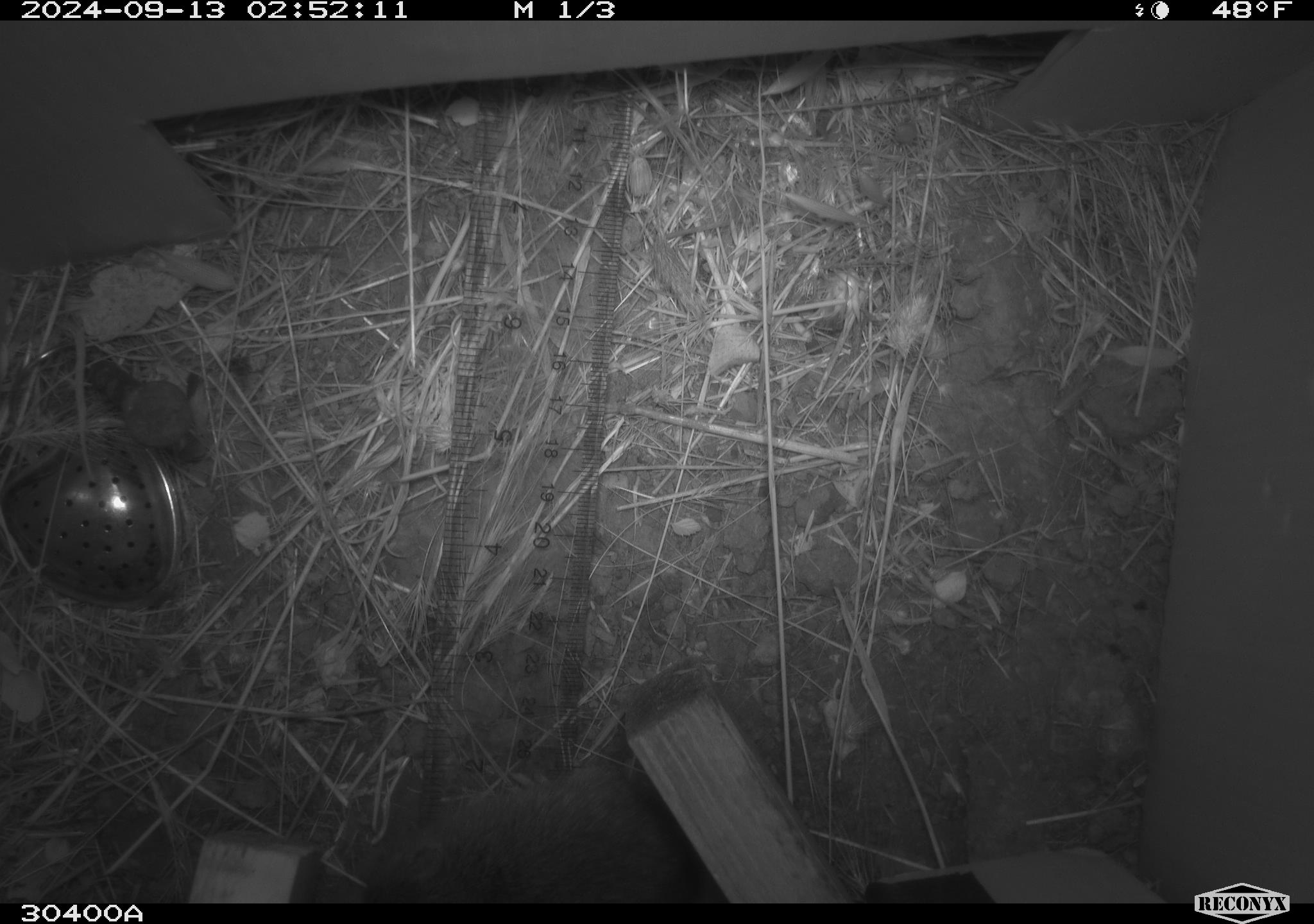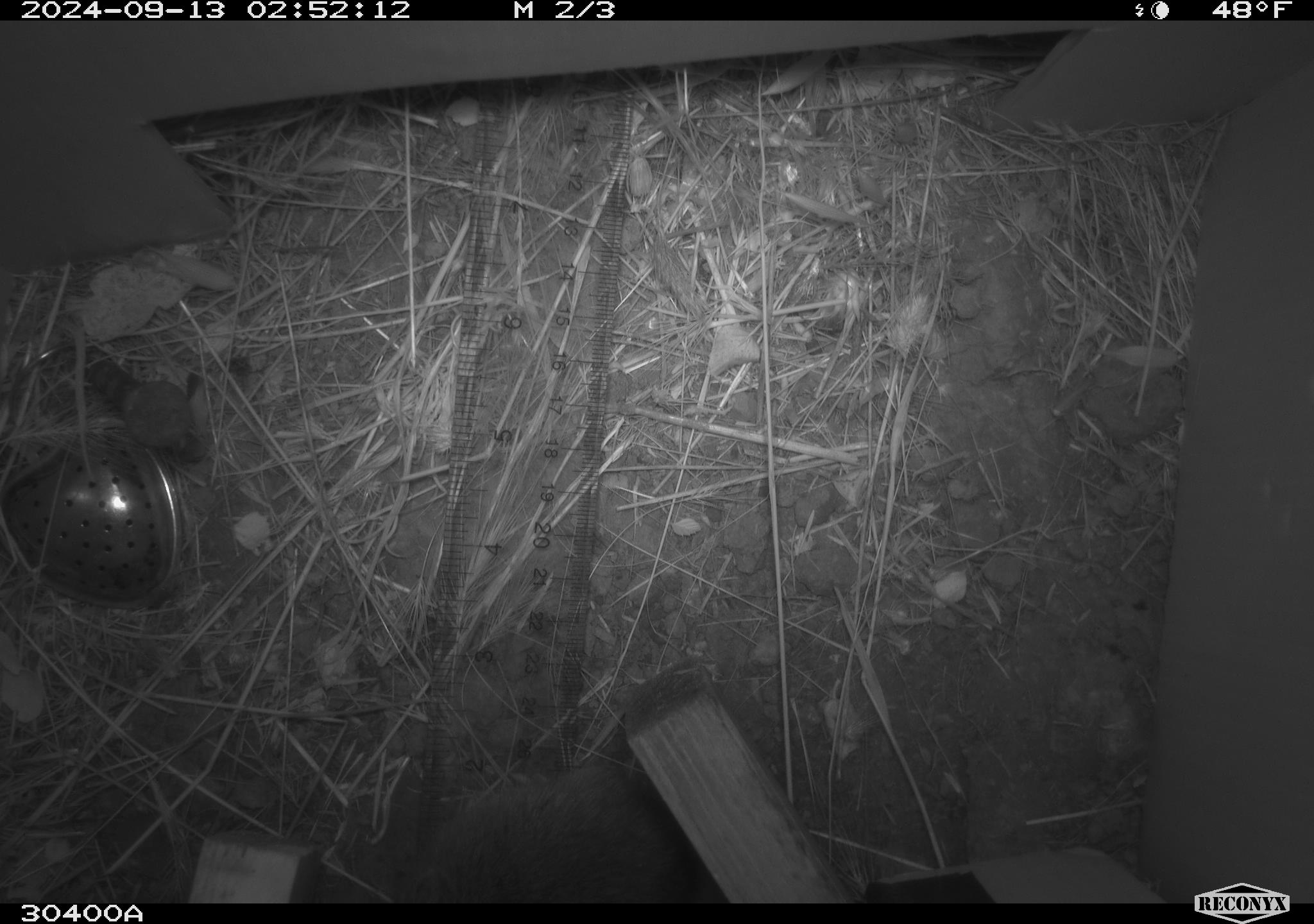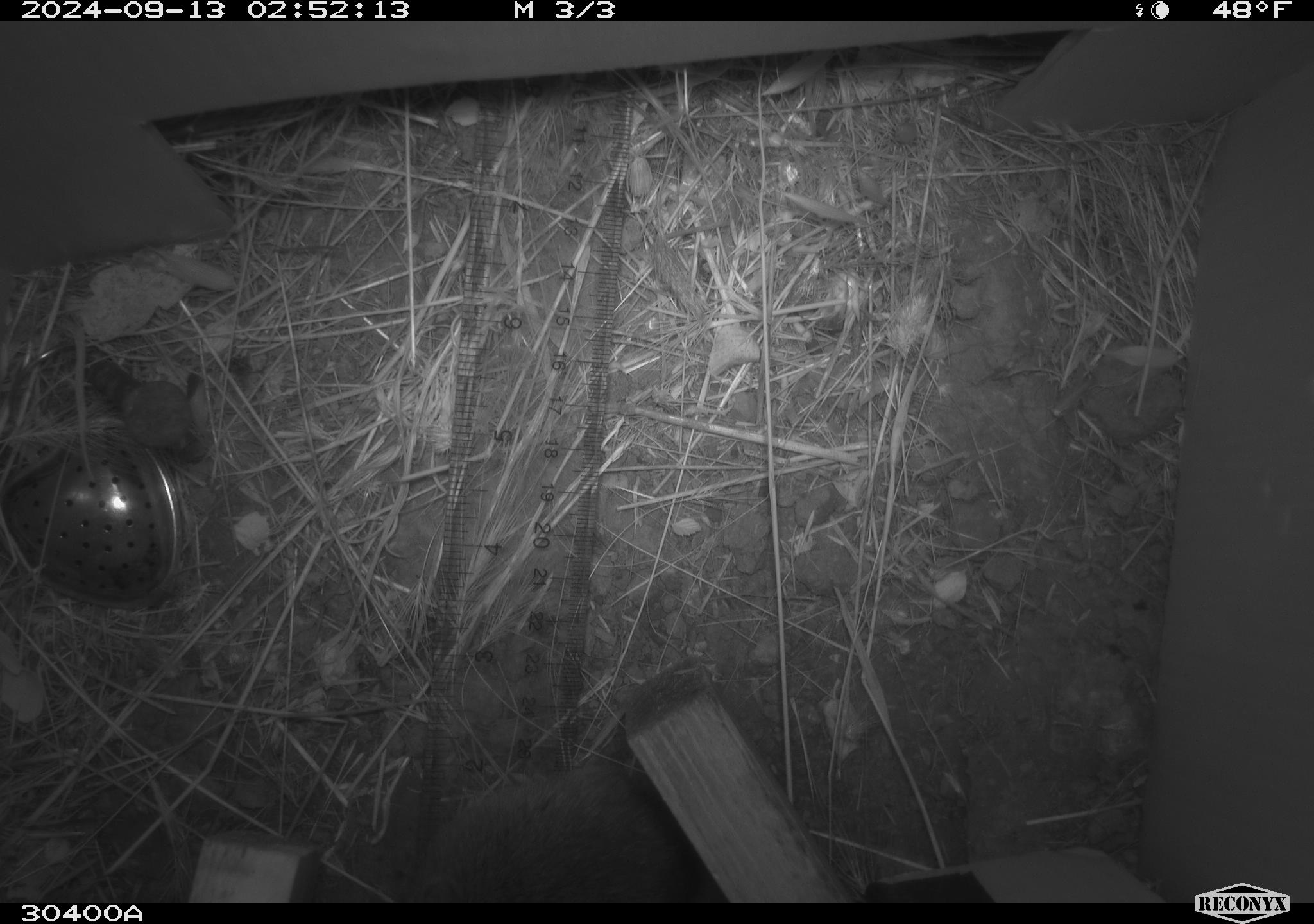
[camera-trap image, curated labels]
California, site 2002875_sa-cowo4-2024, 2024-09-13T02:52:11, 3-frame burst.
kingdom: Animalia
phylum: Chordata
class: Mammalia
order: Rodentia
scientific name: Rodentia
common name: rodent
Rodent (Rodentia).